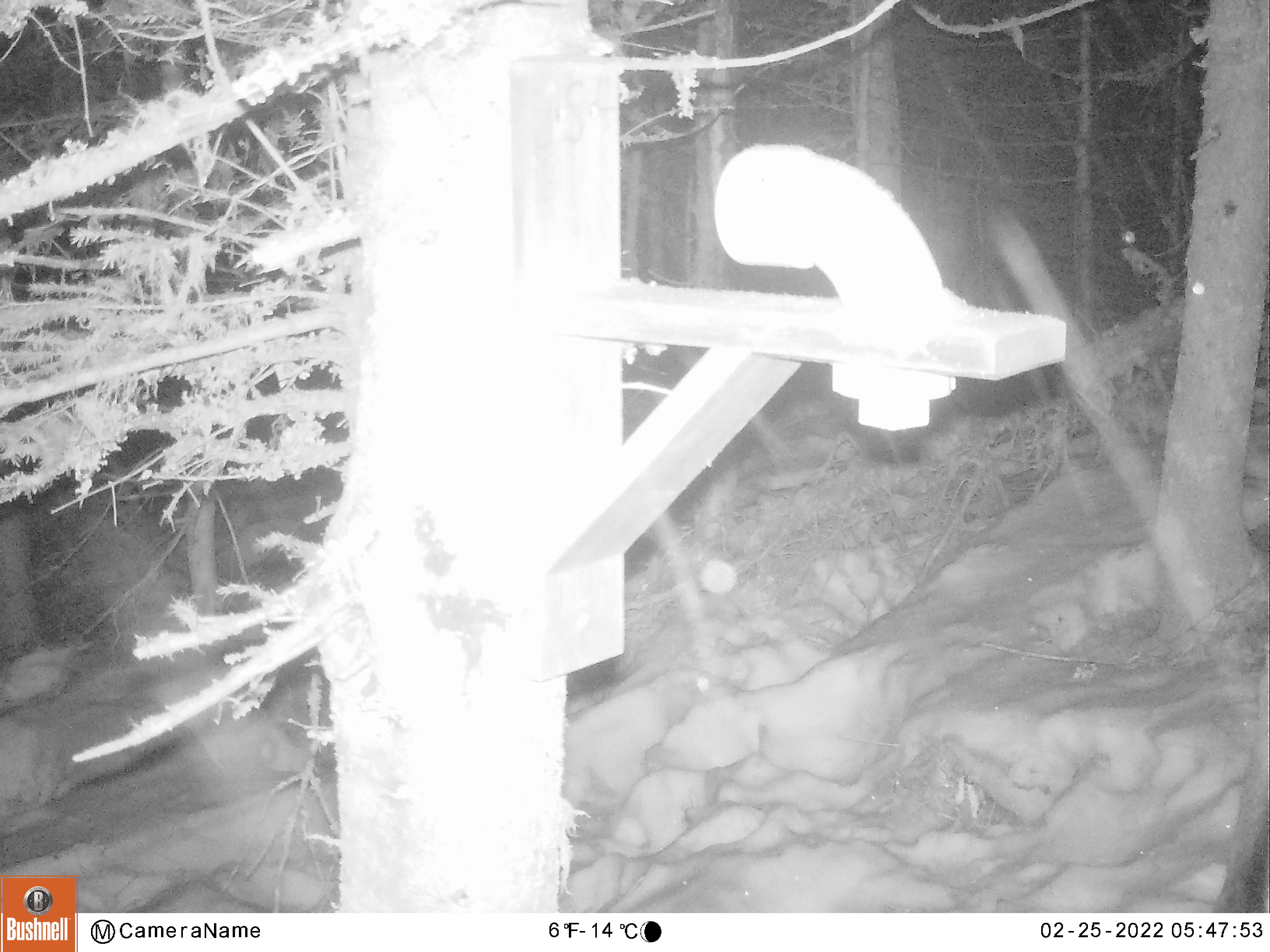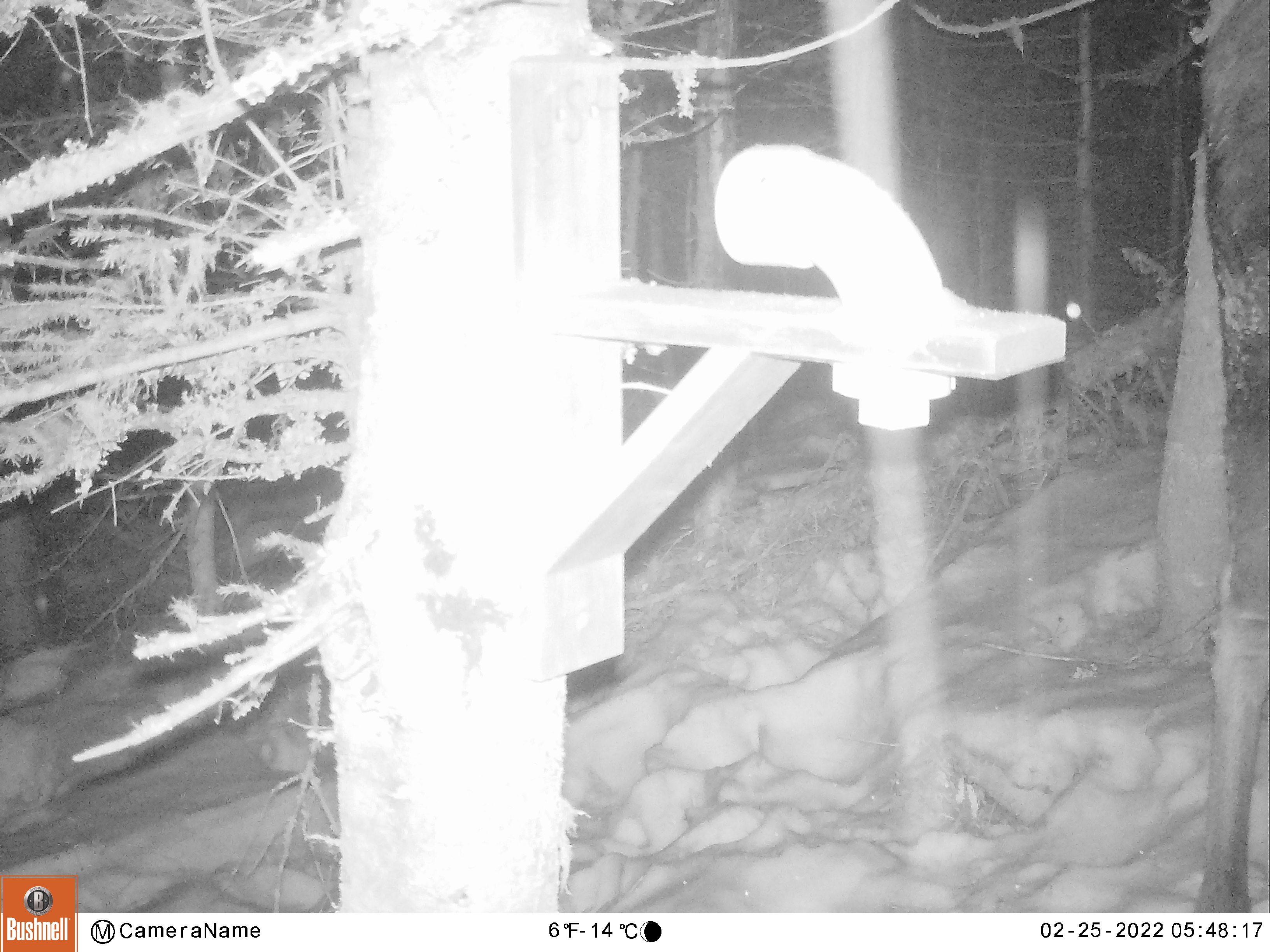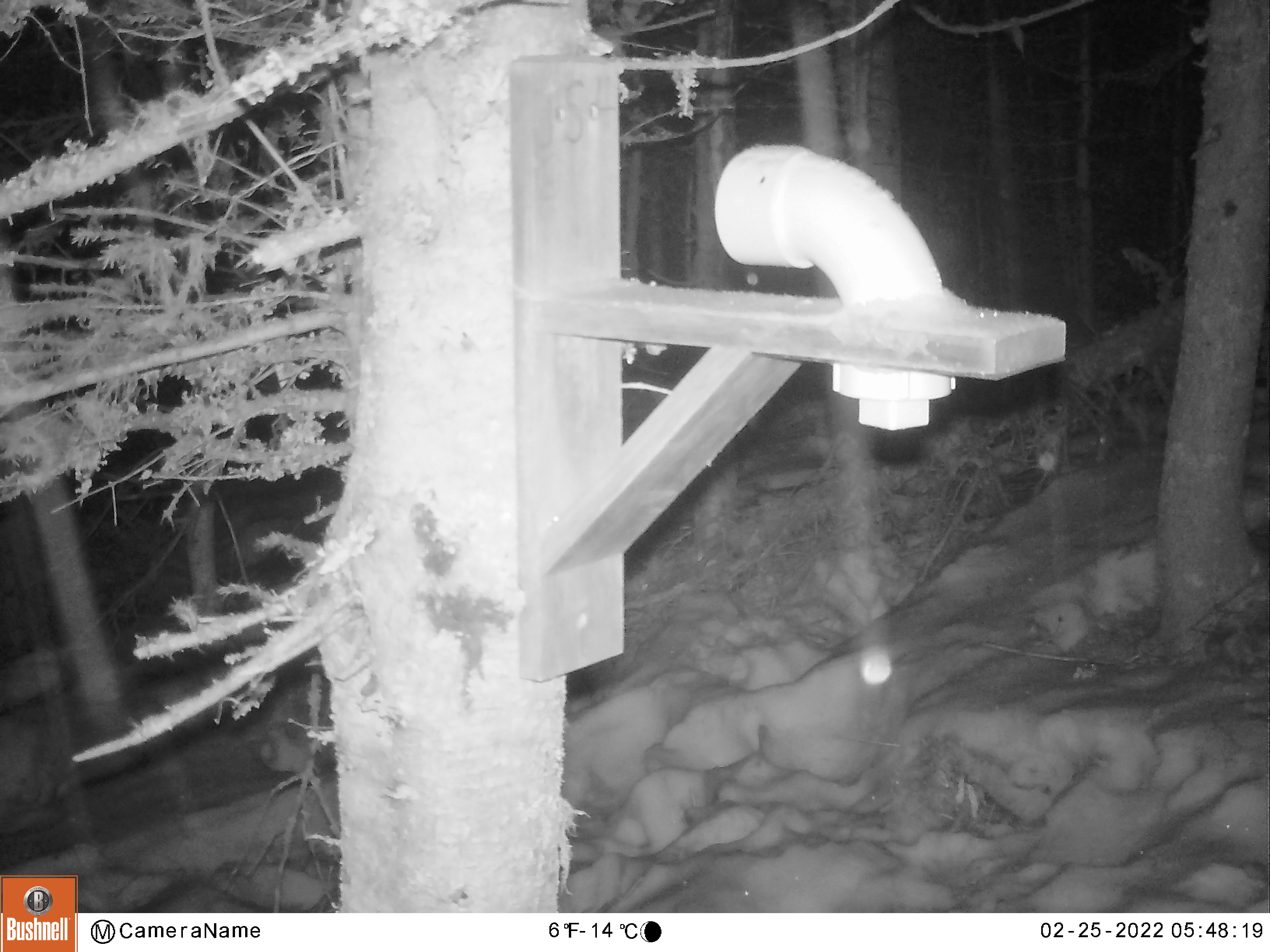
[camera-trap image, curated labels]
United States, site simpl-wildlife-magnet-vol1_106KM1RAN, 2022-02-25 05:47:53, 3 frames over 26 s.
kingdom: Animalia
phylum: Chordata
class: Mammalia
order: Artiodactyla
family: Cervidae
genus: Alces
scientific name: Alces alces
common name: moose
Moose (Alces alces).